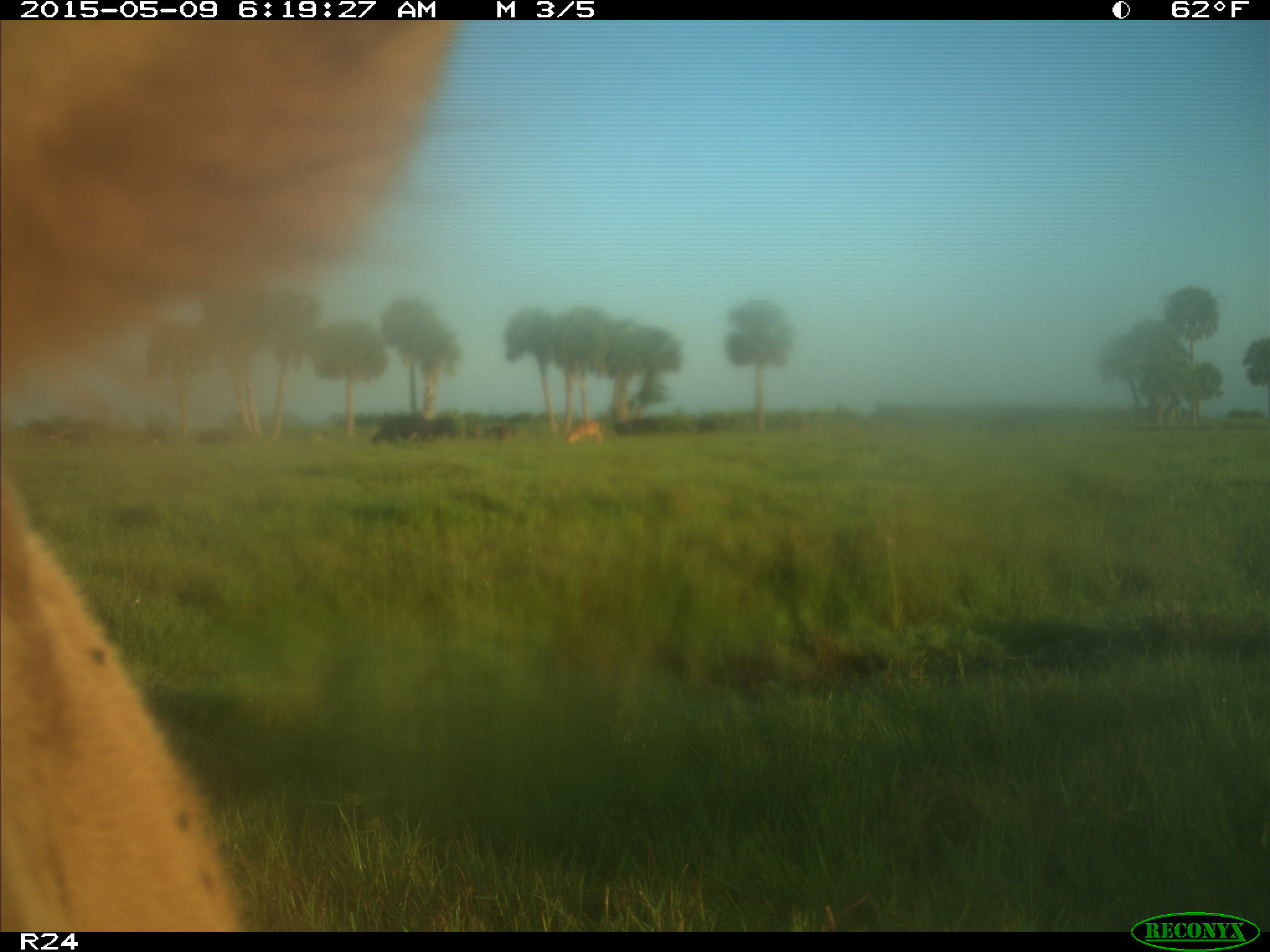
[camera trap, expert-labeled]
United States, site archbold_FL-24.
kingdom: Animalia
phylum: Chordata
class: Mammalia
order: Artiodactyla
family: Bovidae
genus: Bos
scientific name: Bos taurus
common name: domestic cow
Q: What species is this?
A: Bos taurus (domestic cow).